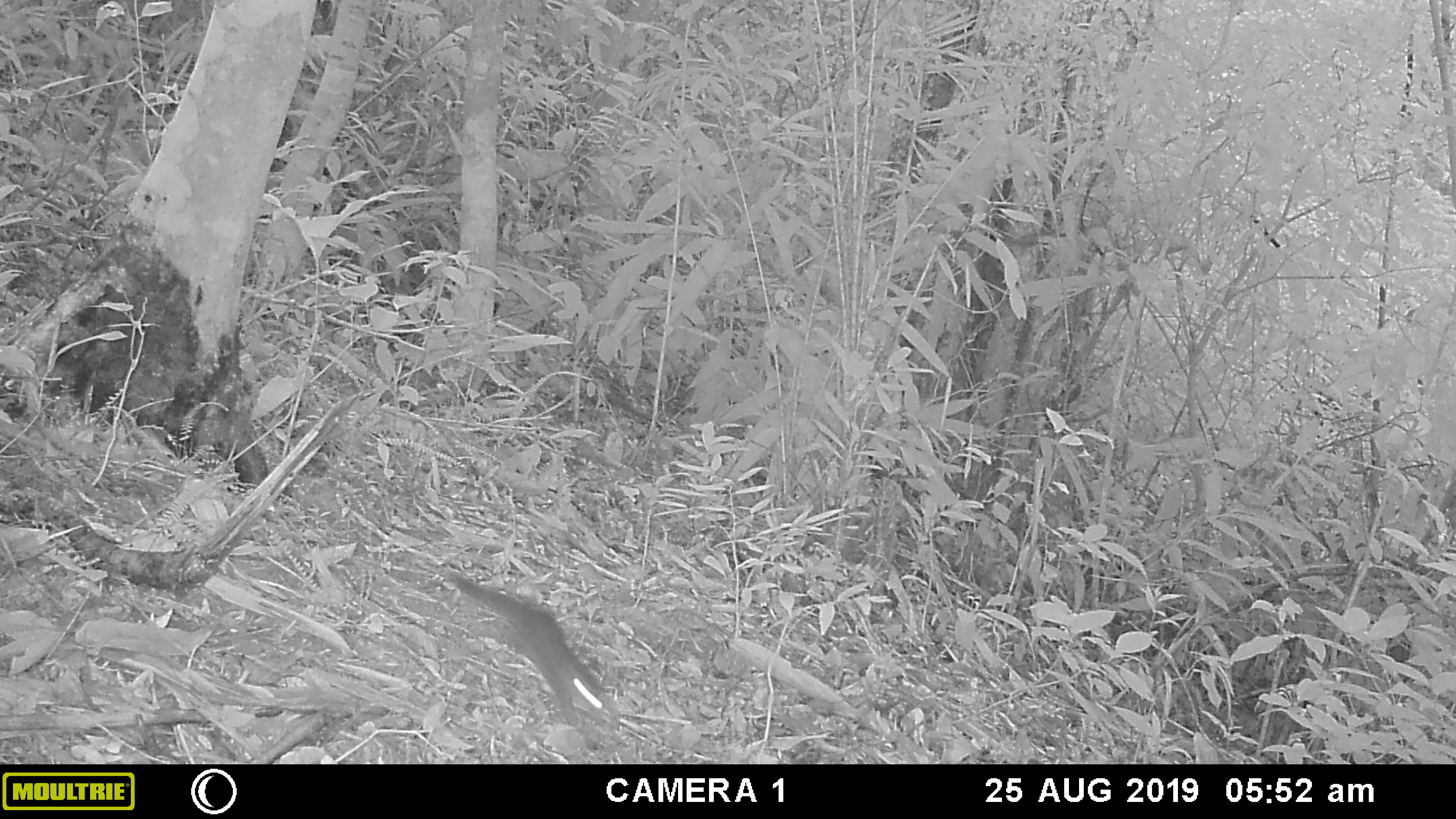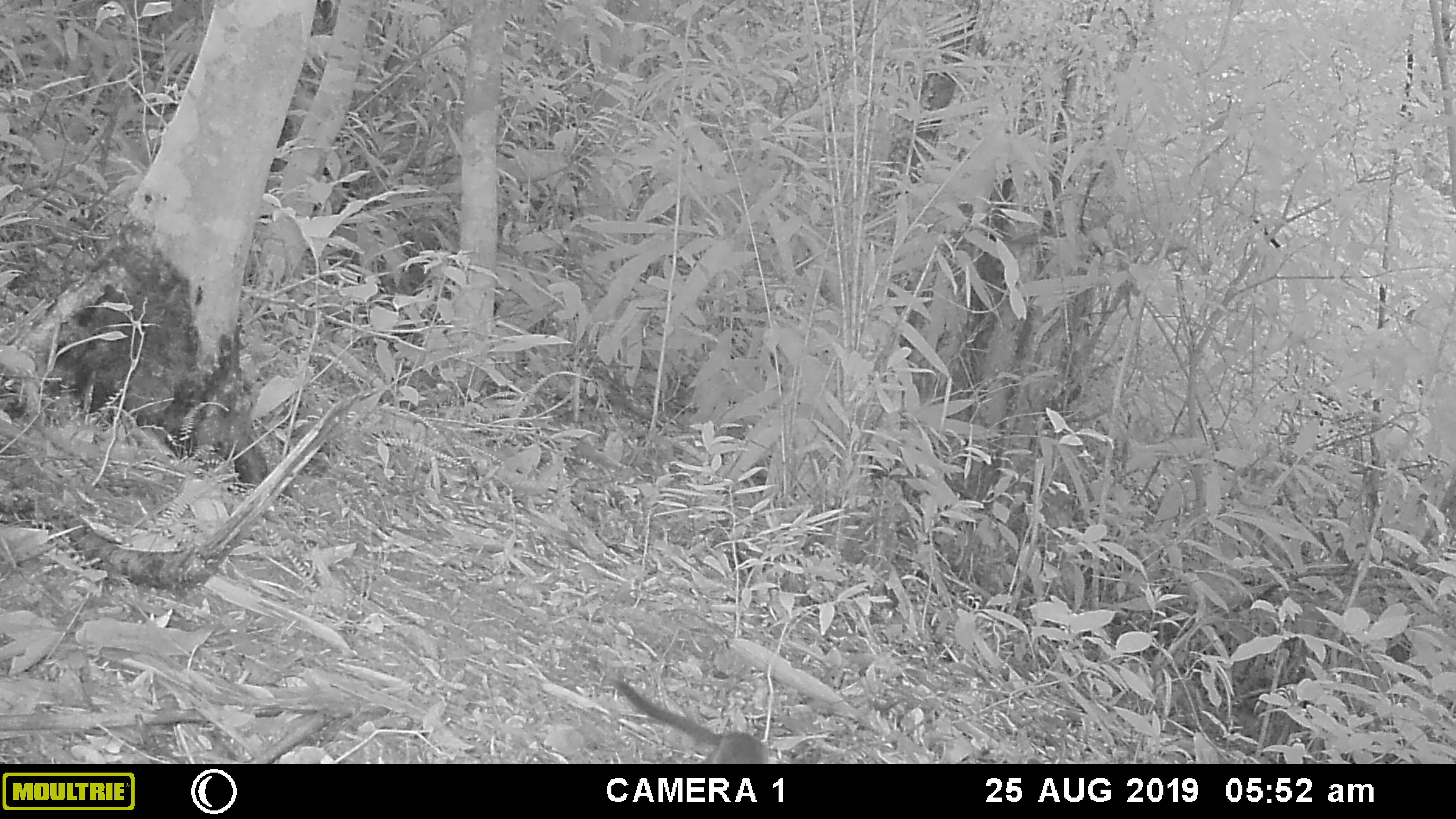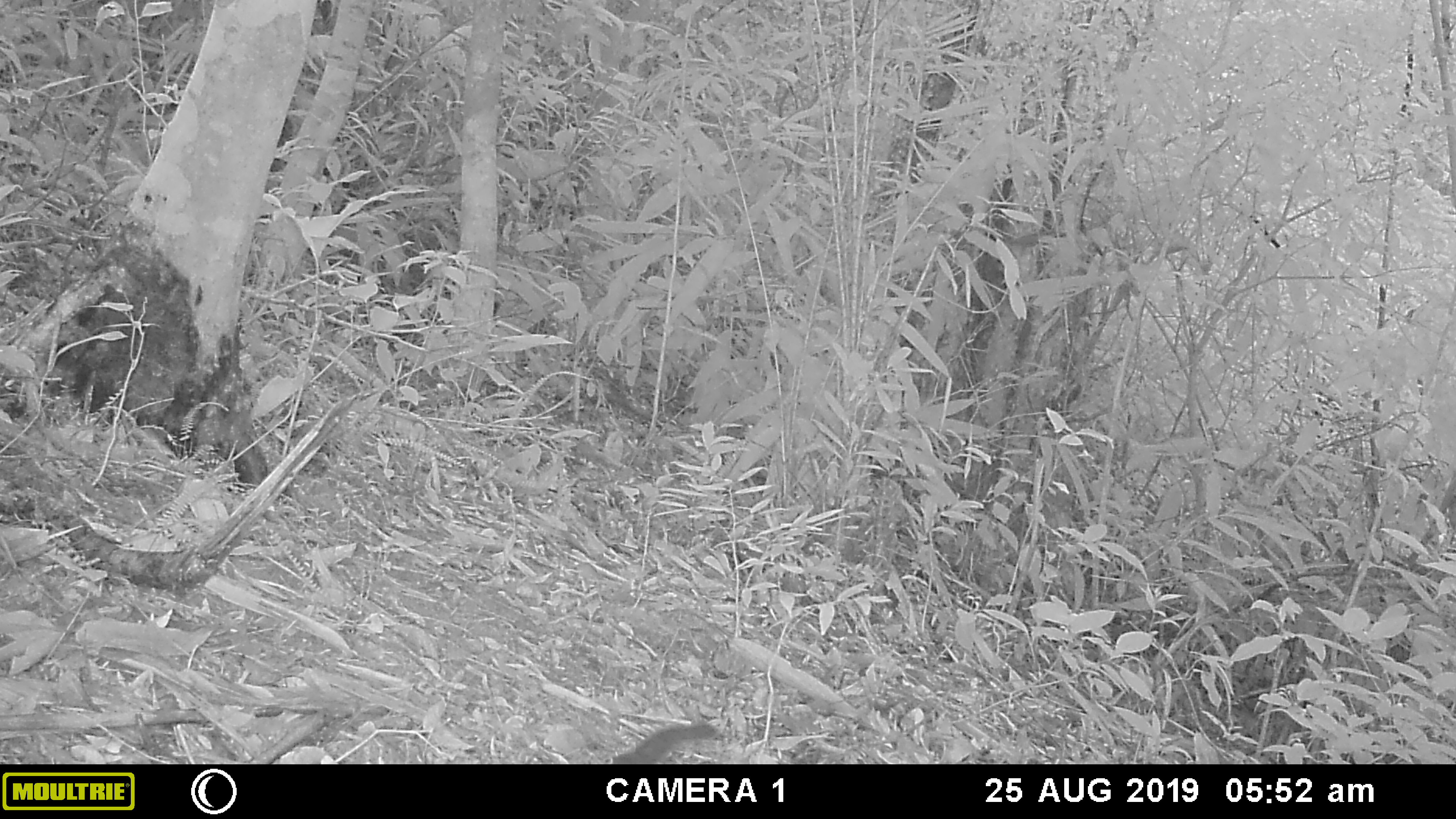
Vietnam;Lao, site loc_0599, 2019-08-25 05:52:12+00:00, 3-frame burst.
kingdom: Animalia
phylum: Chordata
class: Mammalia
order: Scandentia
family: Tupaiidae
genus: Tupaia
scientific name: Tupaia belangeri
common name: northern treeshrew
Northern treeshrew (Tupaia belangeri). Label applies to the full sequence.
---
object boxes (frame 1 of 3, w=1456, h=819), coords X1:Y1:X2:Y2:
northern treeshrew: 441:570:620:733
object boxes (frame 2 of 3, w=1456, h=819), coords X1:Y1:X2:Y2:
northern treeshrew: 609:678:769:764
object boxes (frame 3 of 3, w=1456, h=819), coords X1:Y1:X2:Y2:
northern treeshrew: 611:723:715:764